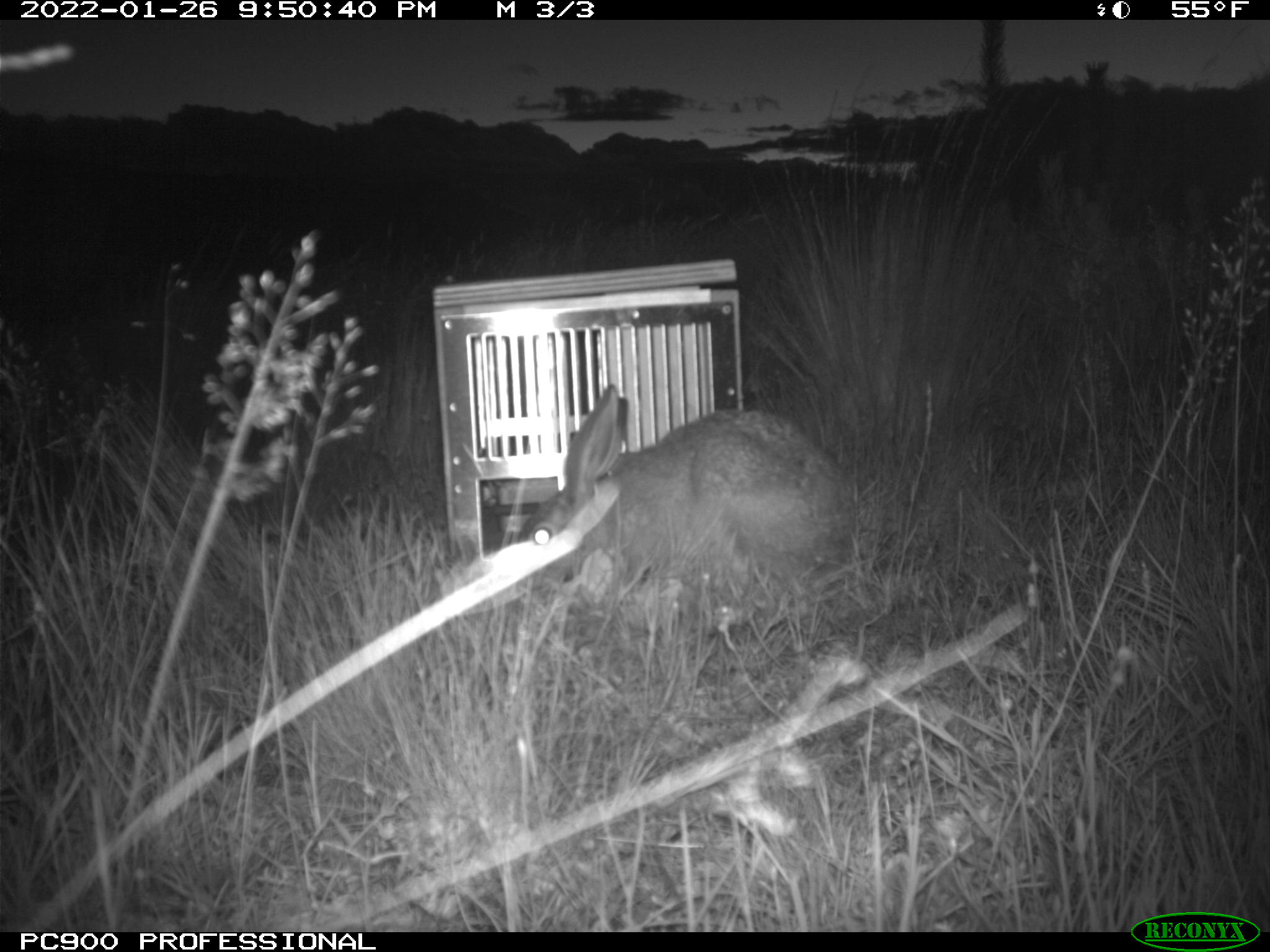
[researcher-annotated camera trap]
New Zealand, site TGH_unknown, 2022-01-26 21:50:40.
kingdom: Animalia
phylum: Chordata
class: Mammalia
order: Lagomorpha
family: Leporidae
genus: Lepus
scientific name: Lepus europaeus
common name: brown hare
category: hare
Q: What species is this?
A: Hare (brown hare) (Lepus europaeus).